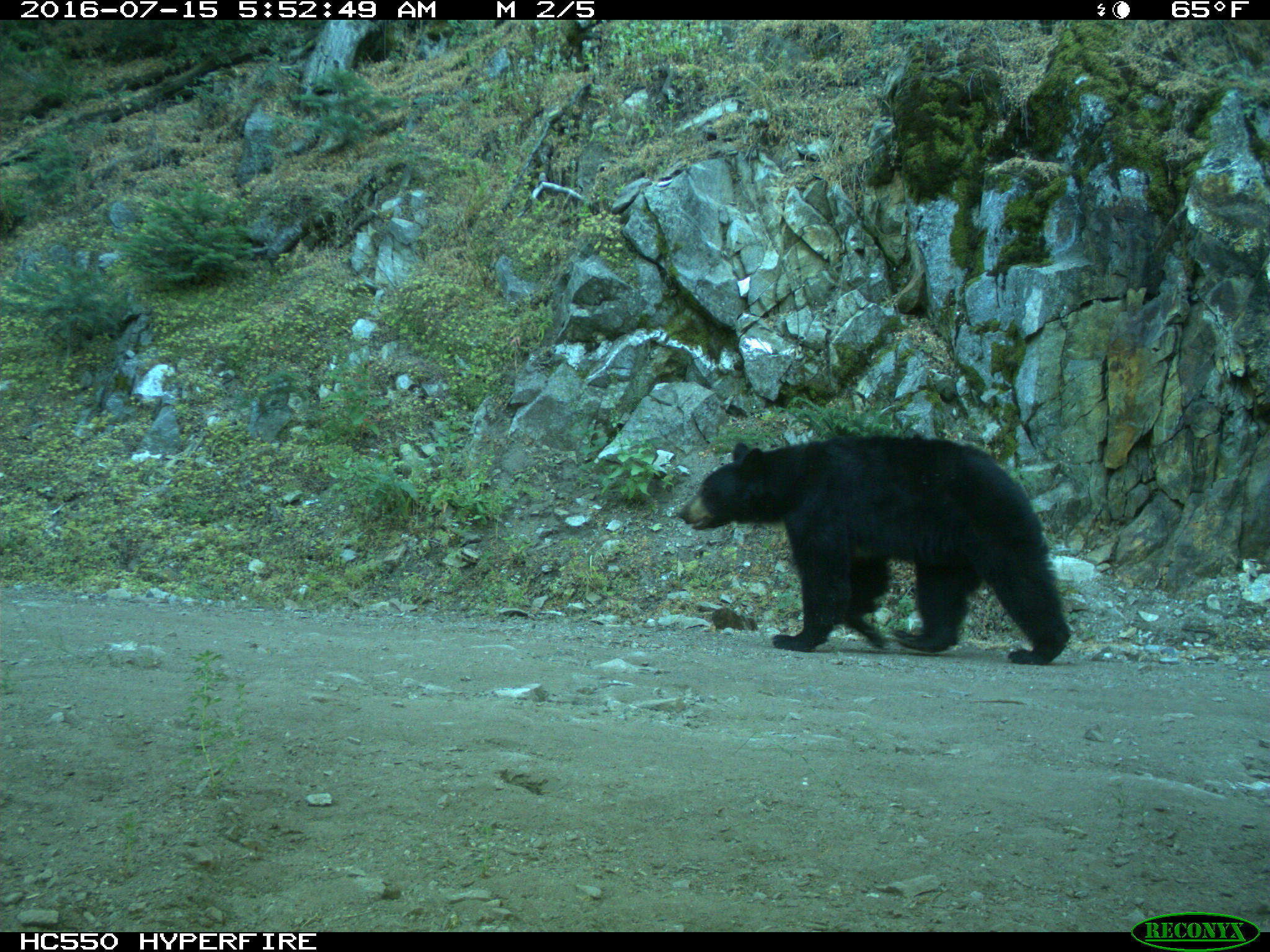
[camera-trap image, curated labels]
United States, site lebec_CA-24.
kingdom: Animalia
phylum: Chordata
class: Mammalia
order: Carnivora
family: Ursidae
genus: Ursus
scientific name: Ursus americanus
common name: american black bear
Ursus americanus (american black bear).